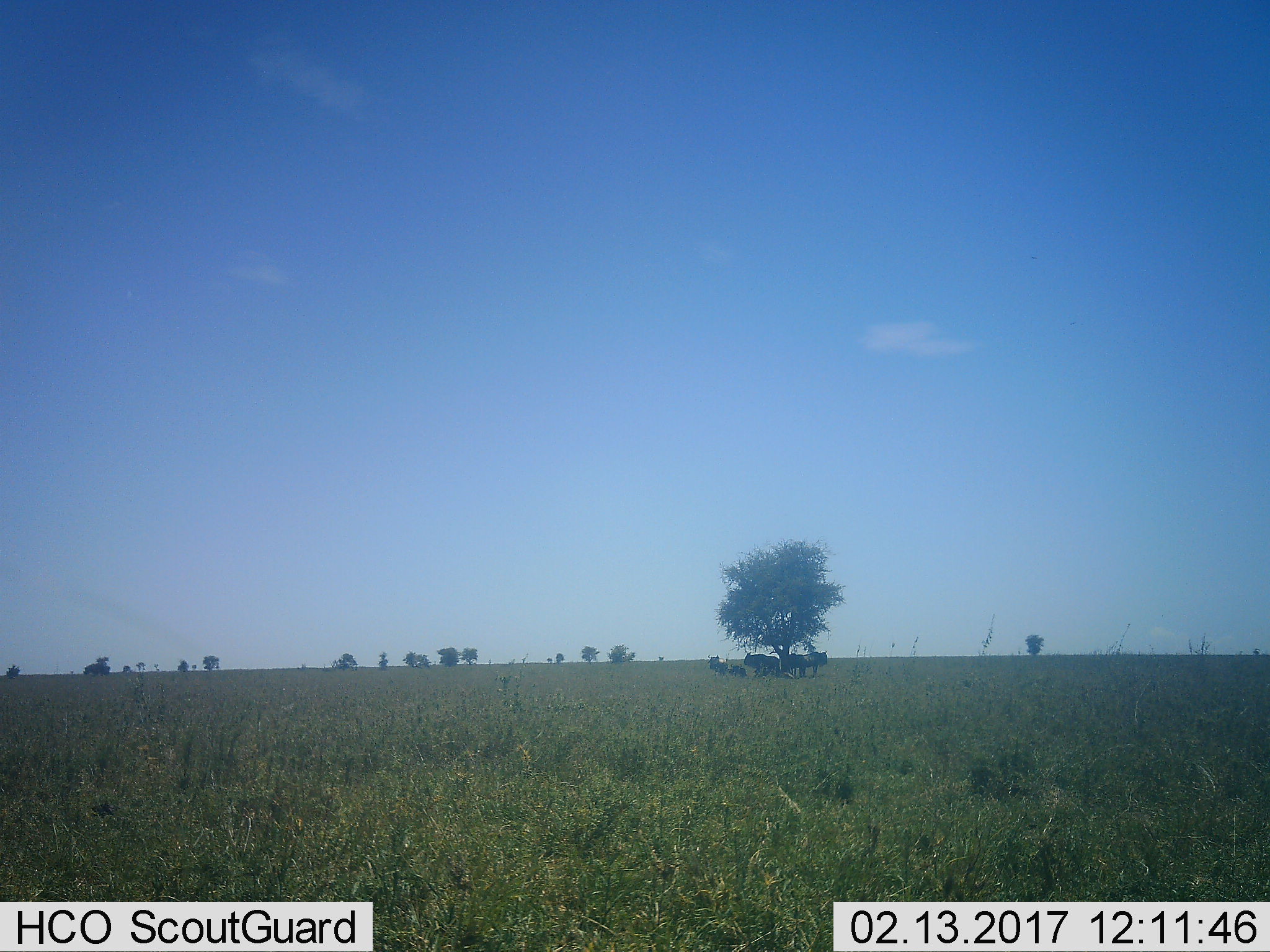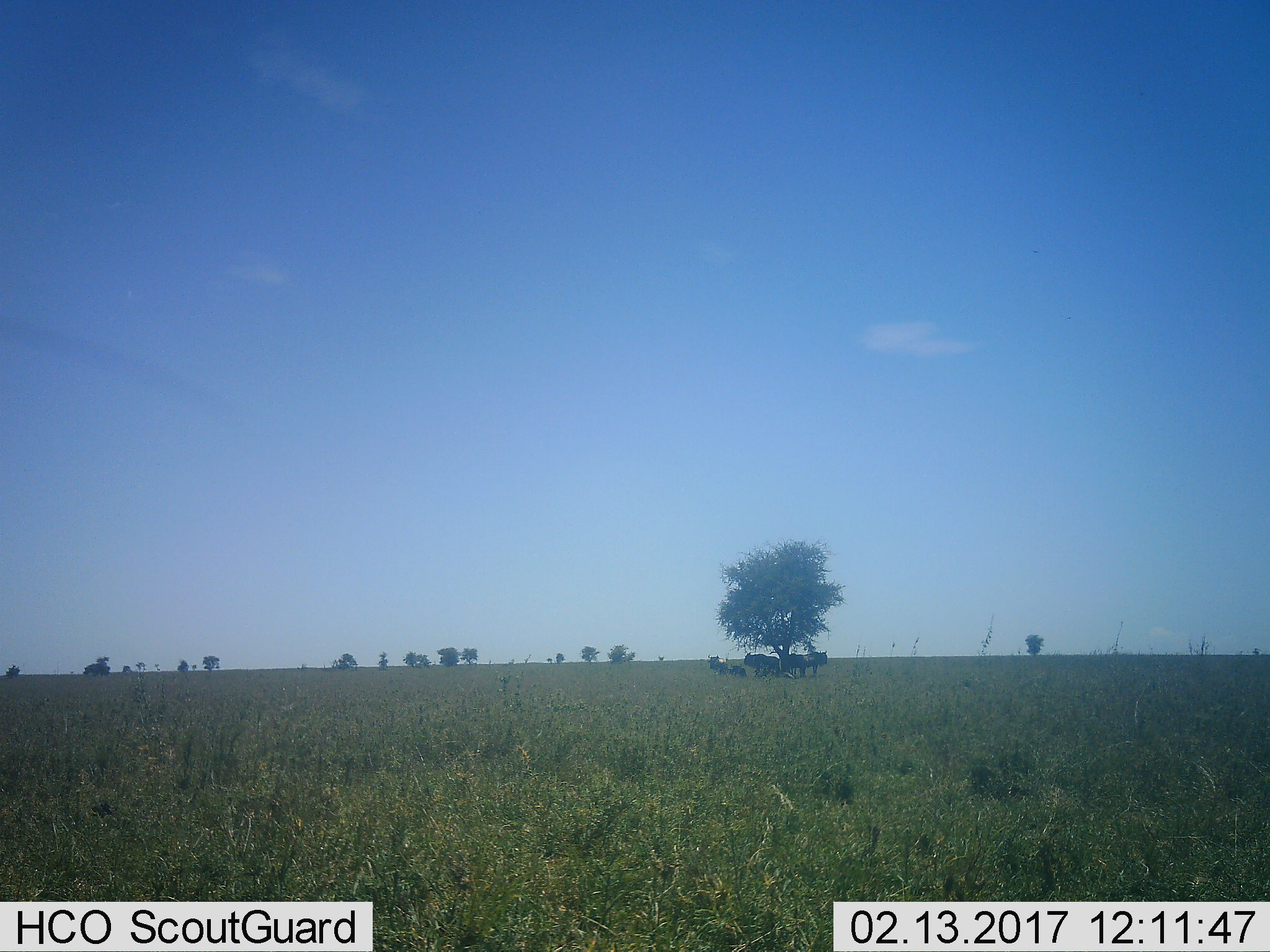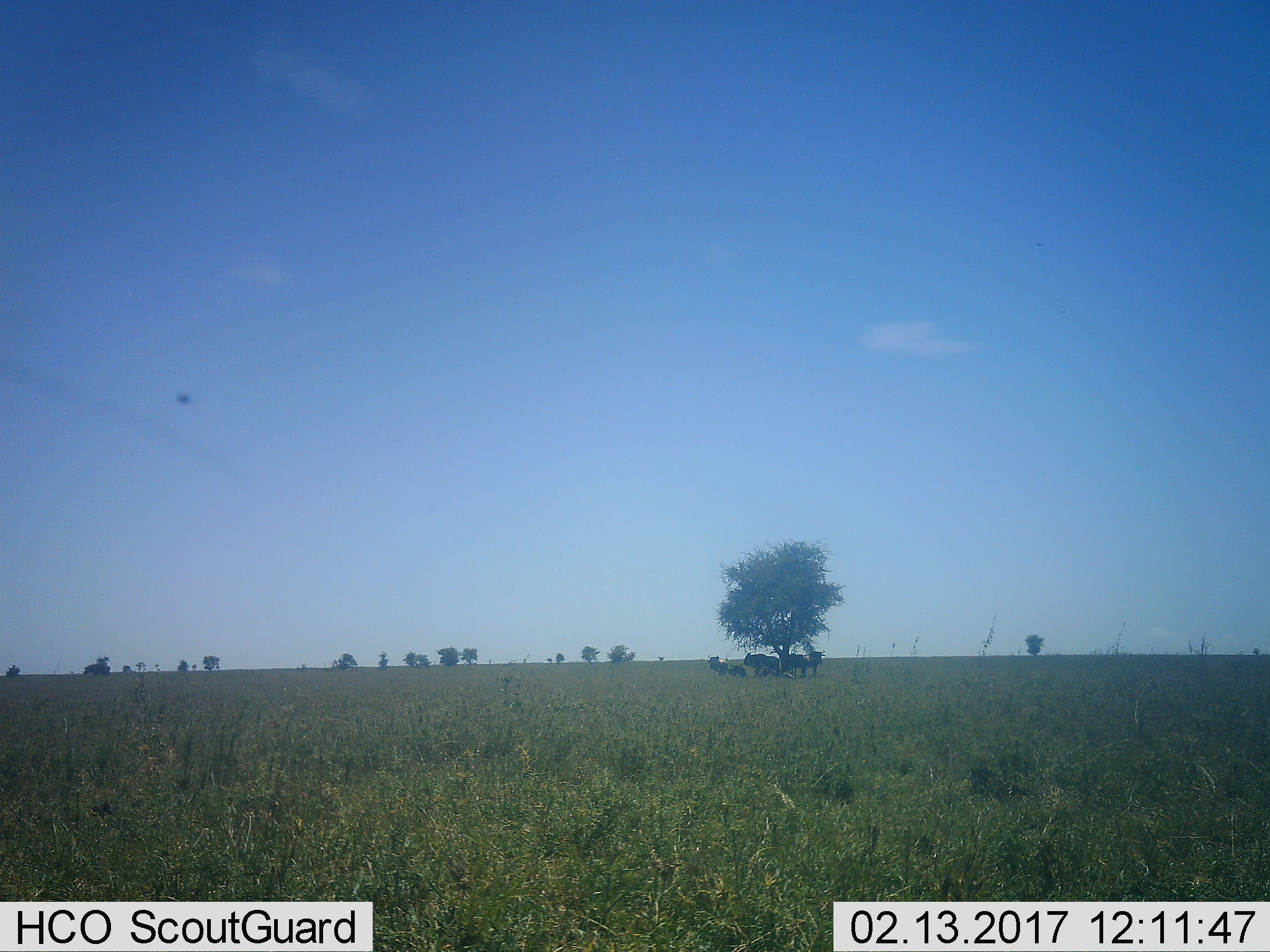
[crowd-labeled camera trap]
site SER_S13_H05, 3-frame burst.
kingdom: Animalia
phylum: Chordata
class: Mammalia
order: Artiodactyla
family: Bovidae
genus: Connochaetes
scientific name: Connochaetes taurinus taurinus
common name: blue wildebeest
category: wildebeestblue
Wildebeestblue (blue wildebeest) (Connochaetes taurinus taurinus), count 6. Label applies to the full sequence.